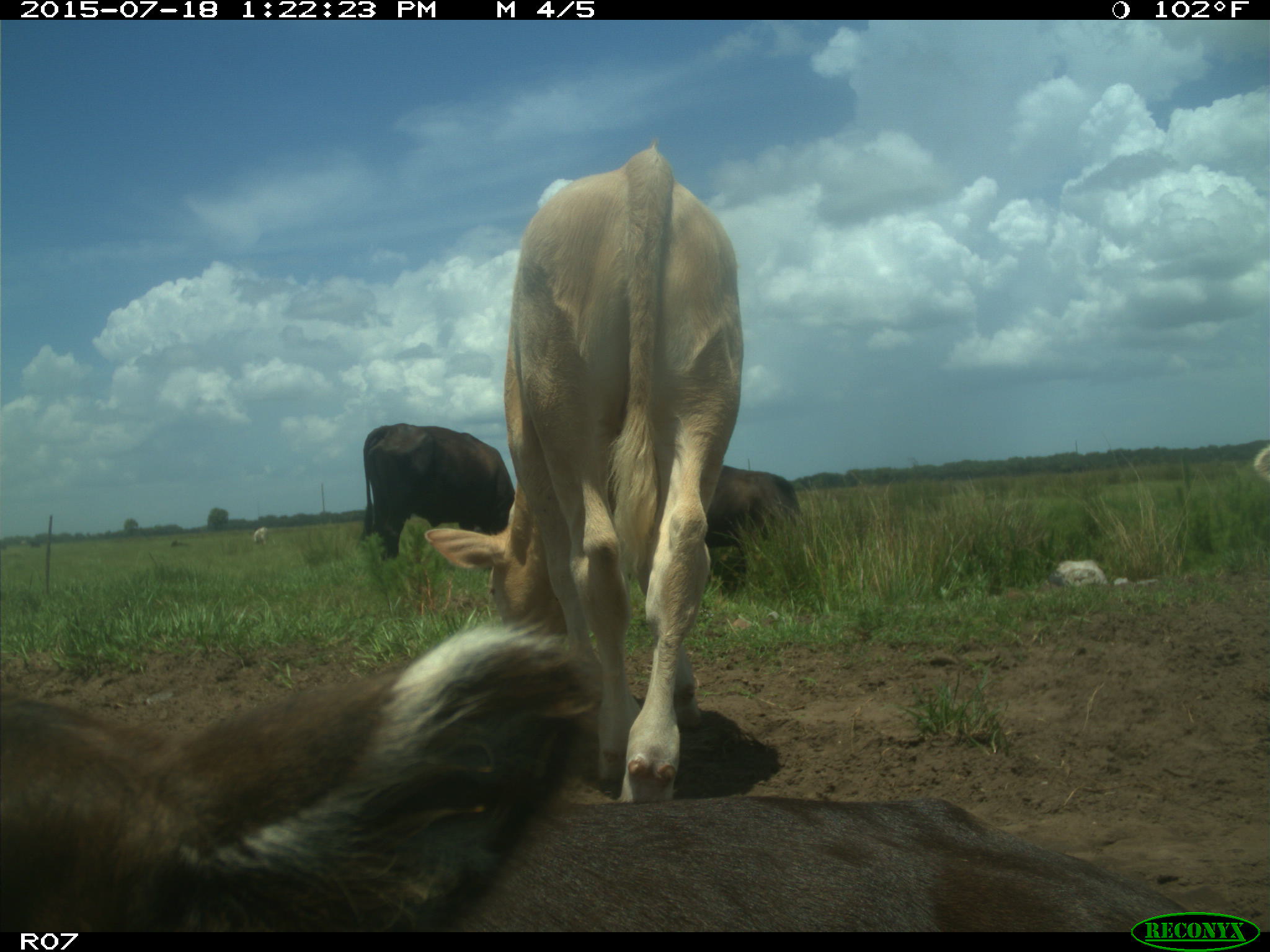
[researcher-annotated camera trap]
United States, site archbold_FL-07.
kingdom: Animalia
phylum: Chordata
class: Mammalia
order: Artiodactyla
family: Bovidae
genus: Bos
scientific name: Bos taurus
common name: domestic cow